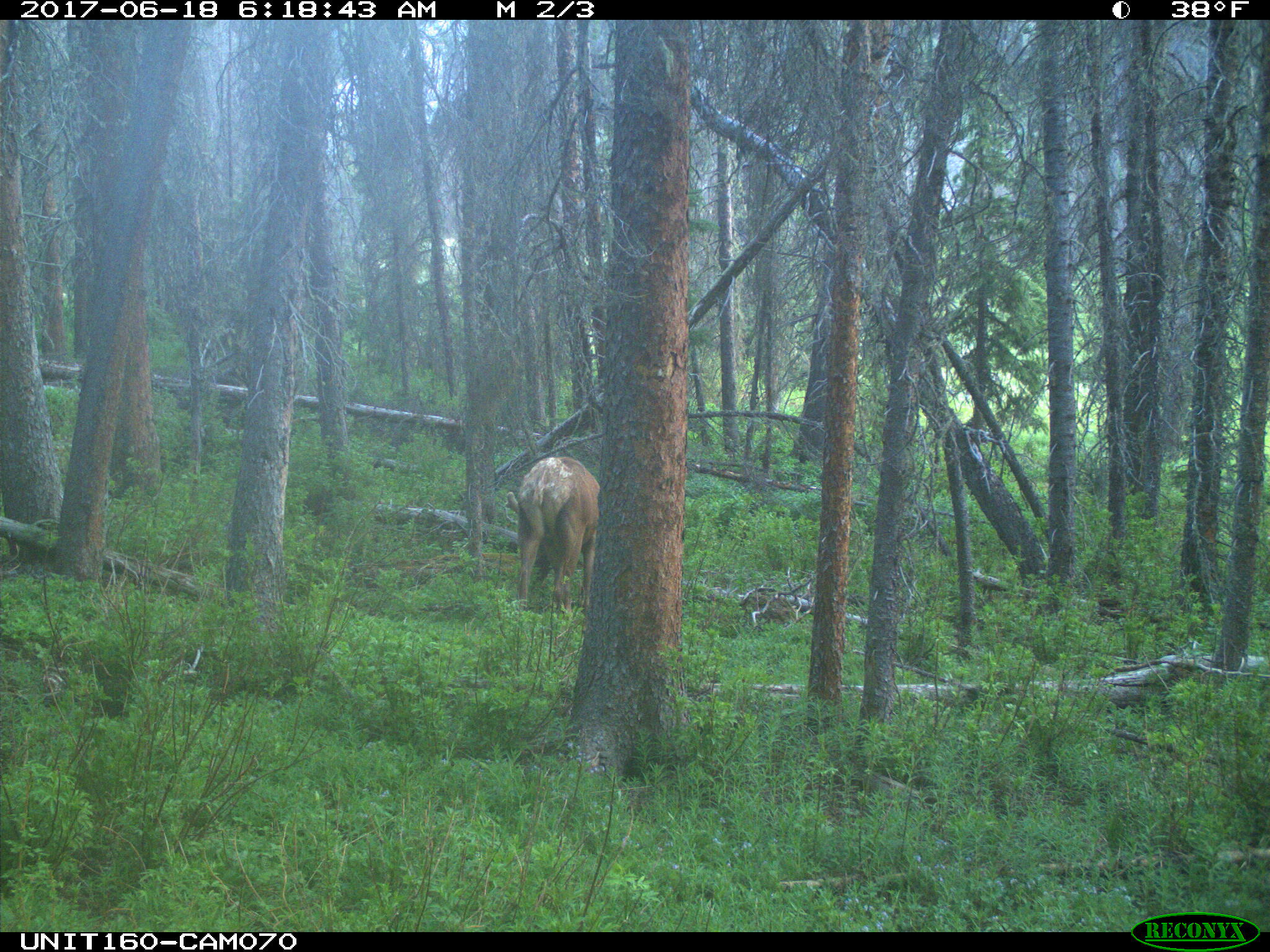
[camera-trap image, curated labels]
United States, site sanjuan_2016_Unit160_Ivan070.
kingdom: Animalia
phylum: Chordata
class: Mammalia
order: Artiodactyla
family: Cervidae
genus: Cervus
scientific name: Cervus elaphus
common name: red deer